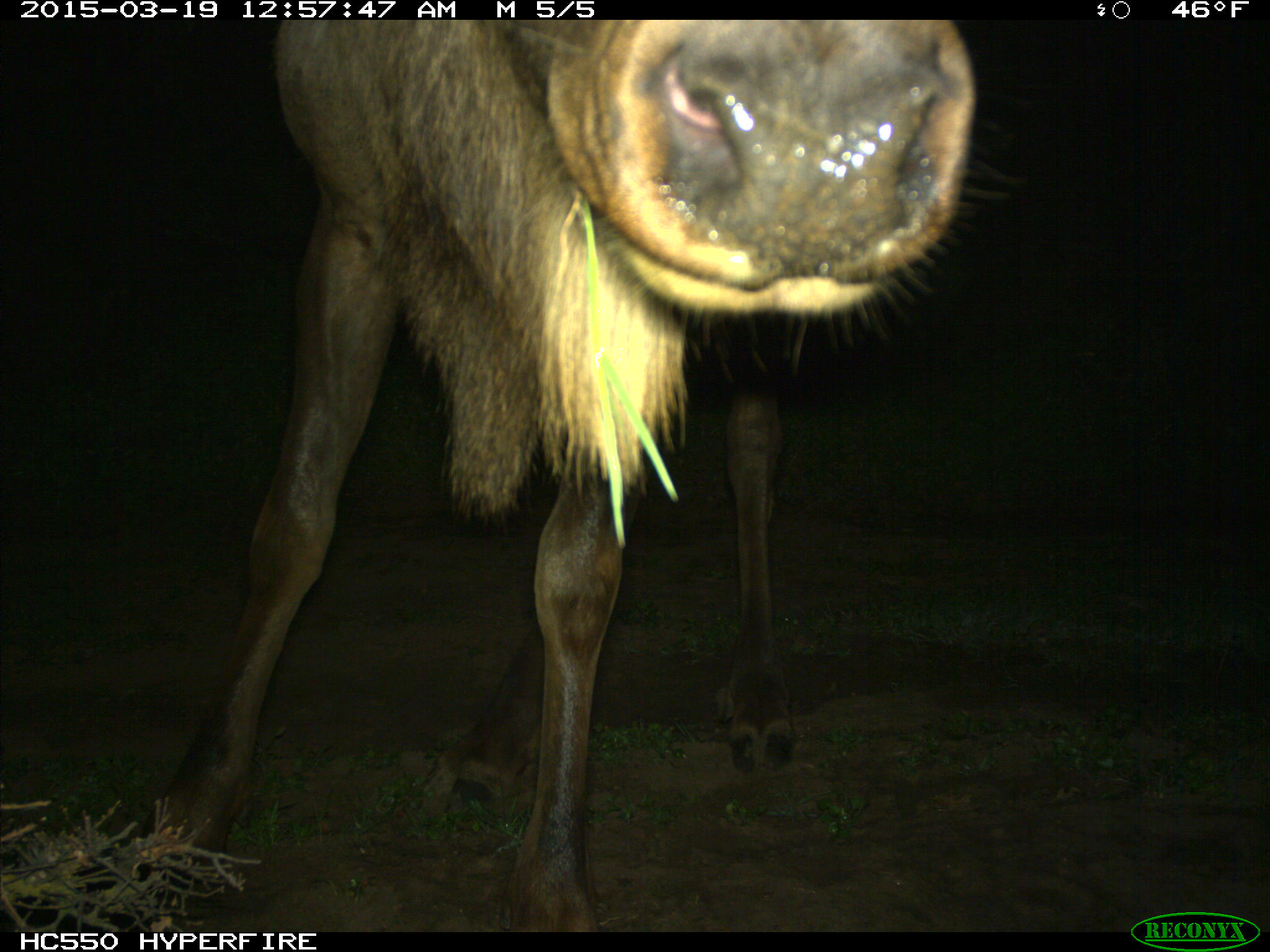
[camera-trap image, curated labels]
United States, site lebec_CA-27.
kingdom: Animalia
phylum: Chordata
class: Mammalia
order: Artiodactyla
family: Cervidae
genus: Cervus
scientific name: Cervus canadensis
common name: elk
Cervus canadensis (elk).